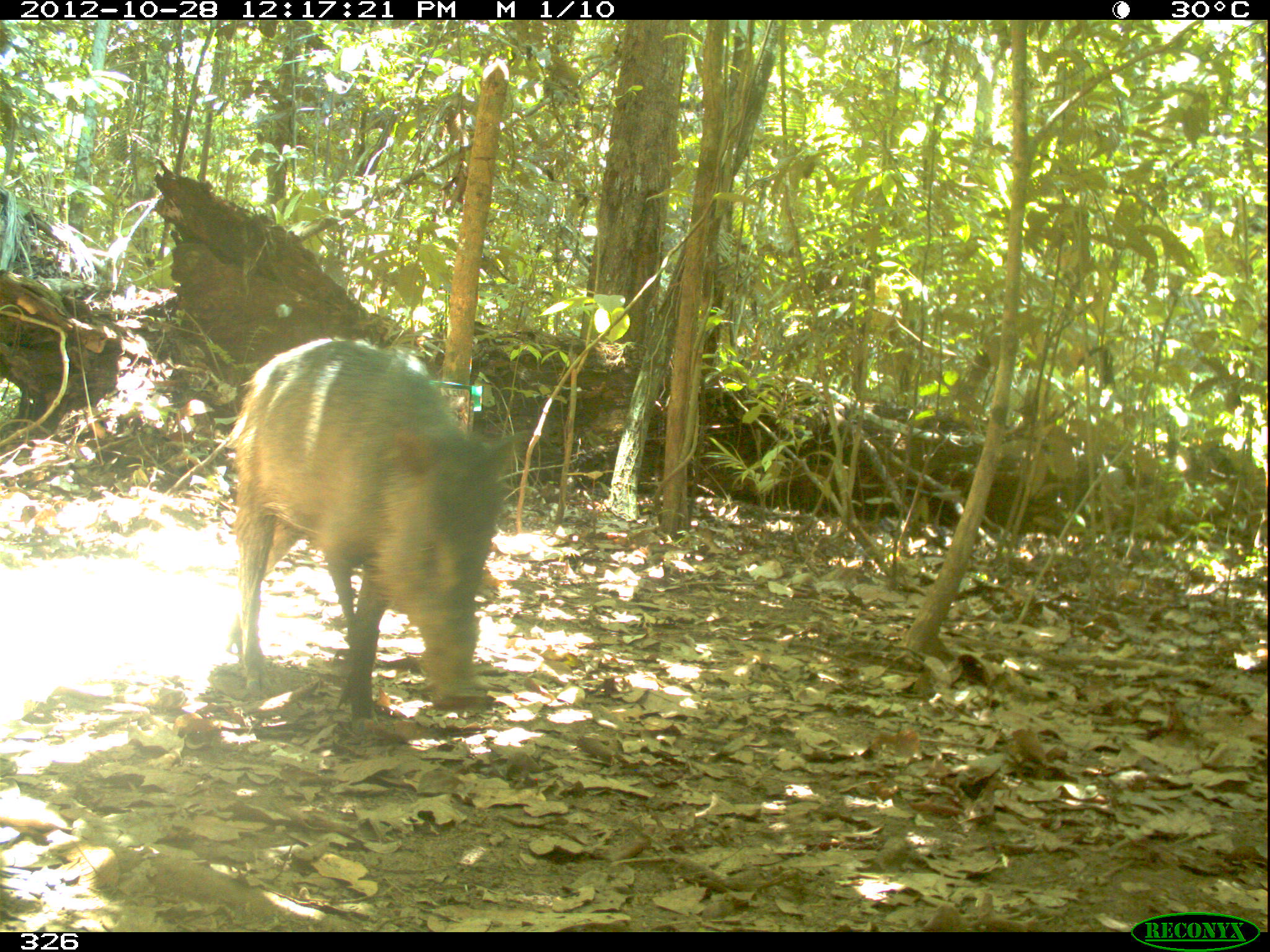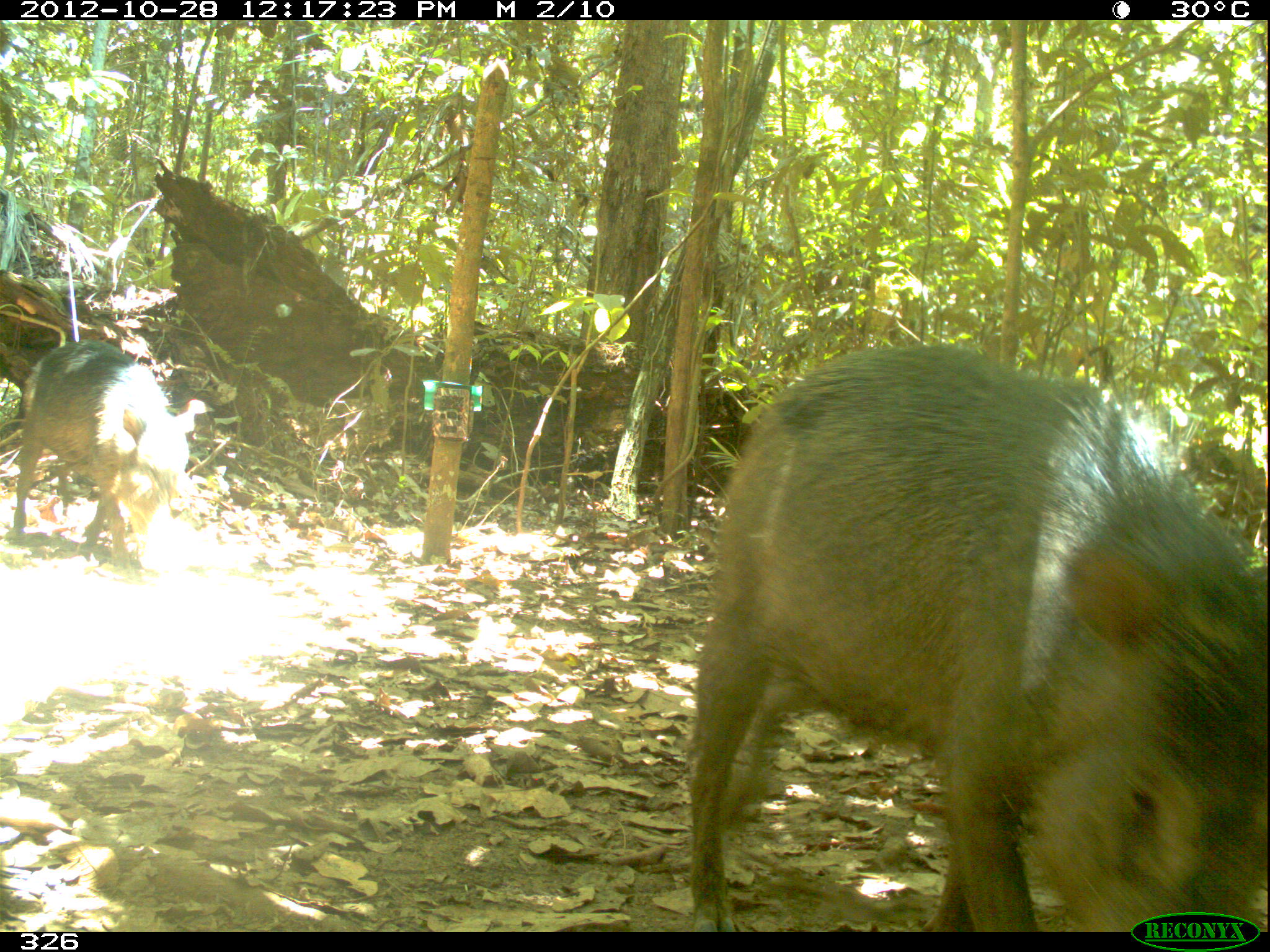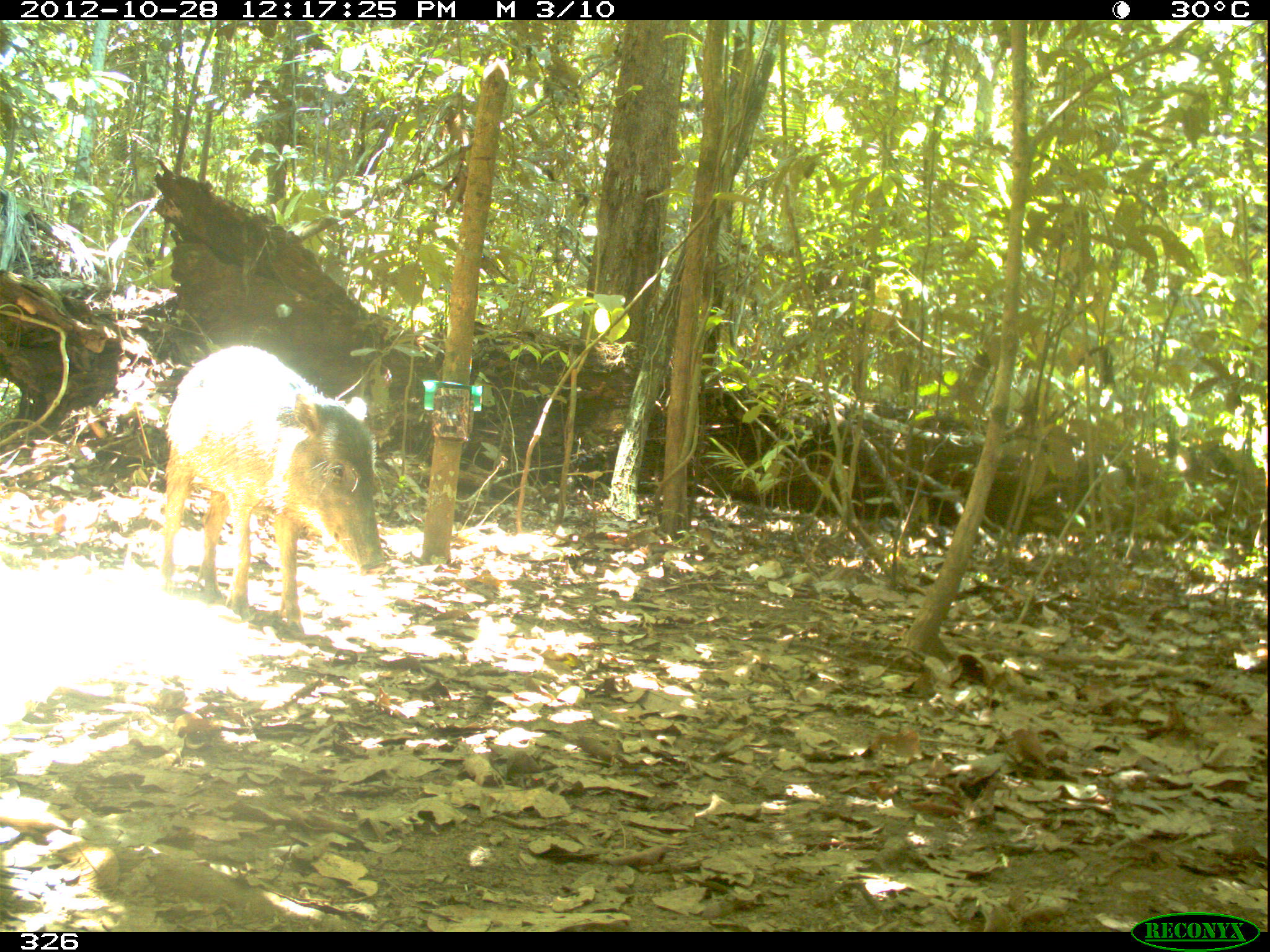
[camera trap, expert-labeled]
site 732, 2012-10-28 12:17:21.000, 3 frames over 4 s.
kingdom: Animalia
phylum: Chordata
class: Mammalia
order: Artiodactyla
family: Tayassuidae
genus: Tayassu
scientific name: Tayassu pecari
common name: white-lipped peccary